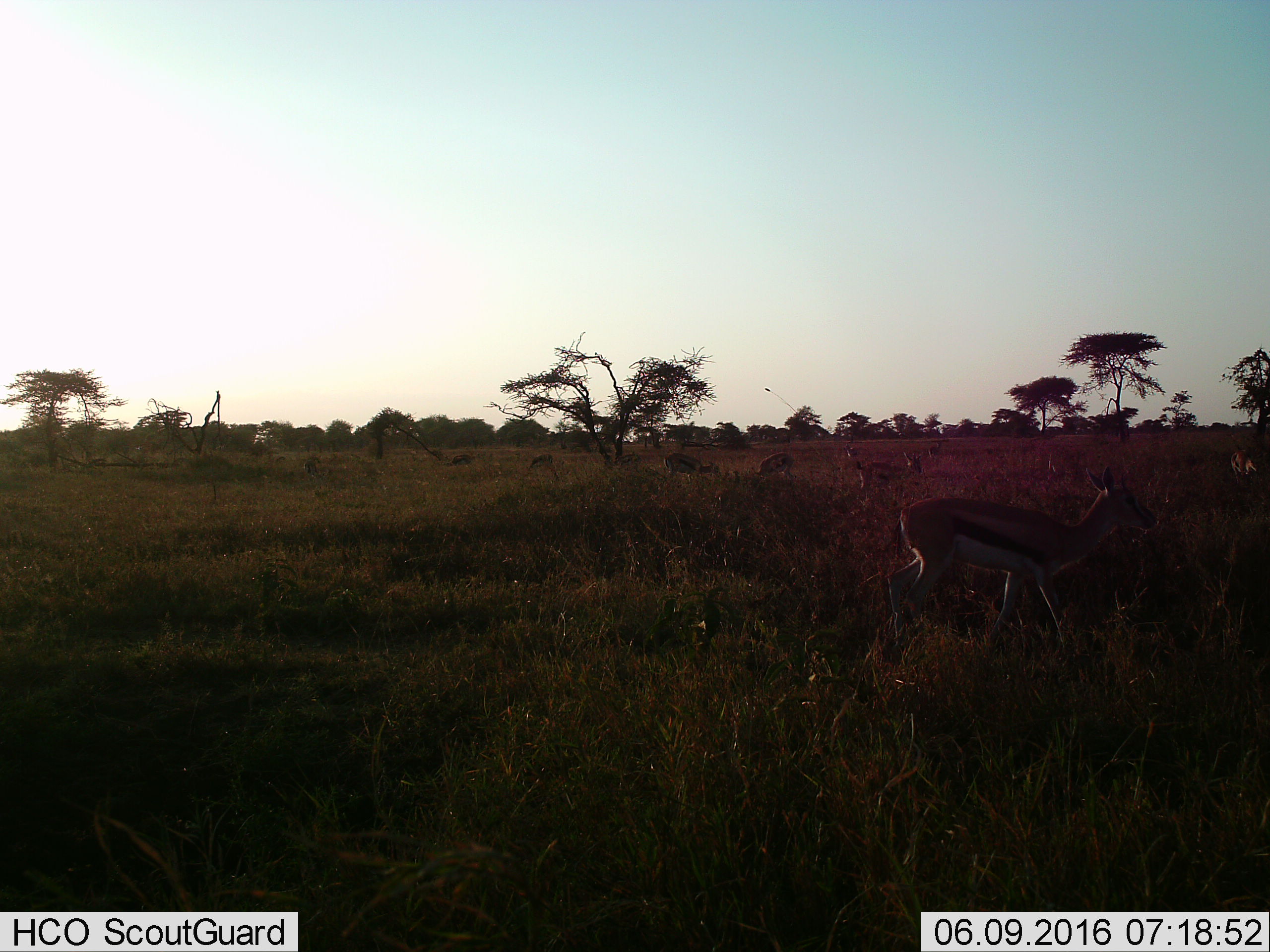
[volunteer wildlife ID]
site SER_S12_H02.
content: unidentified animal